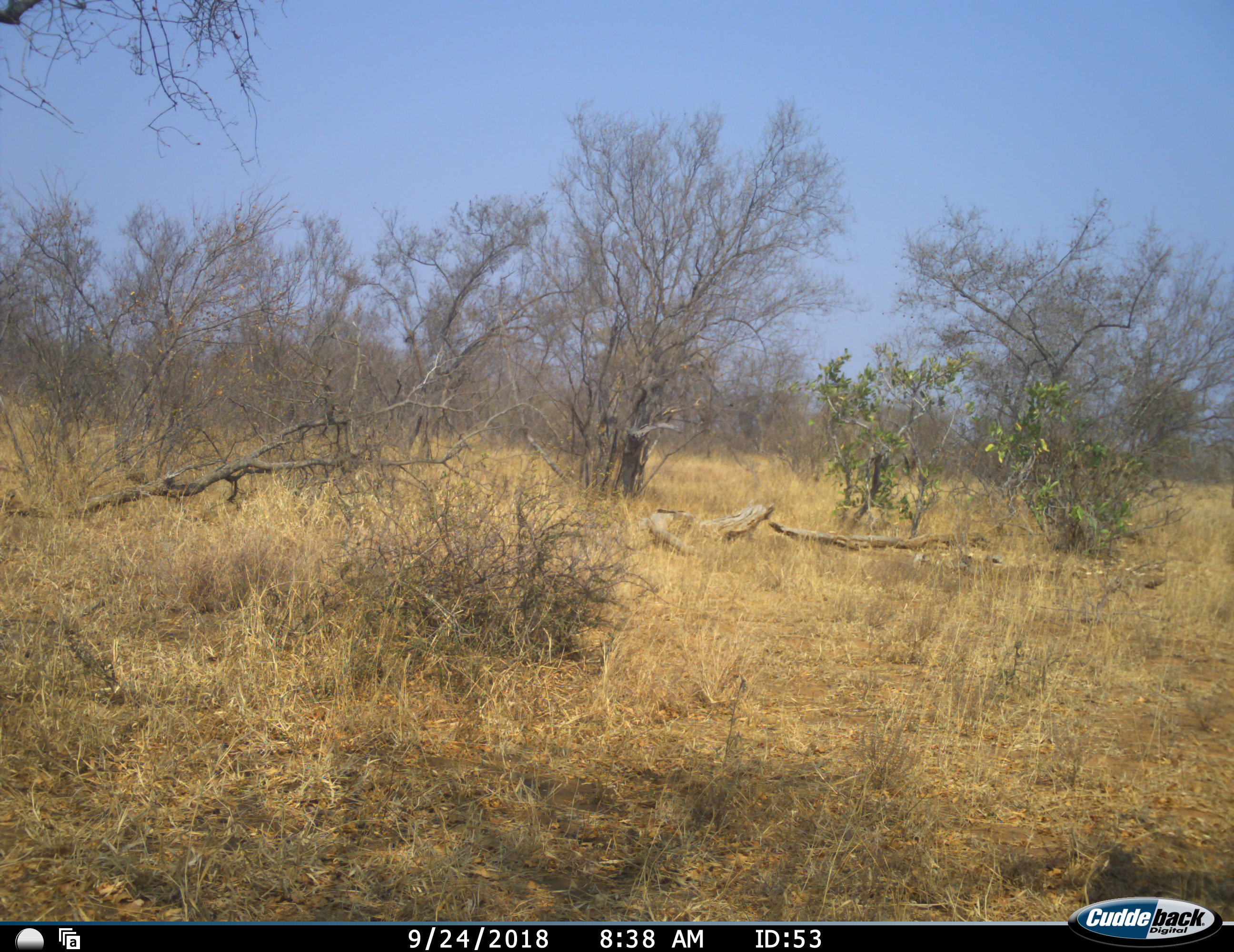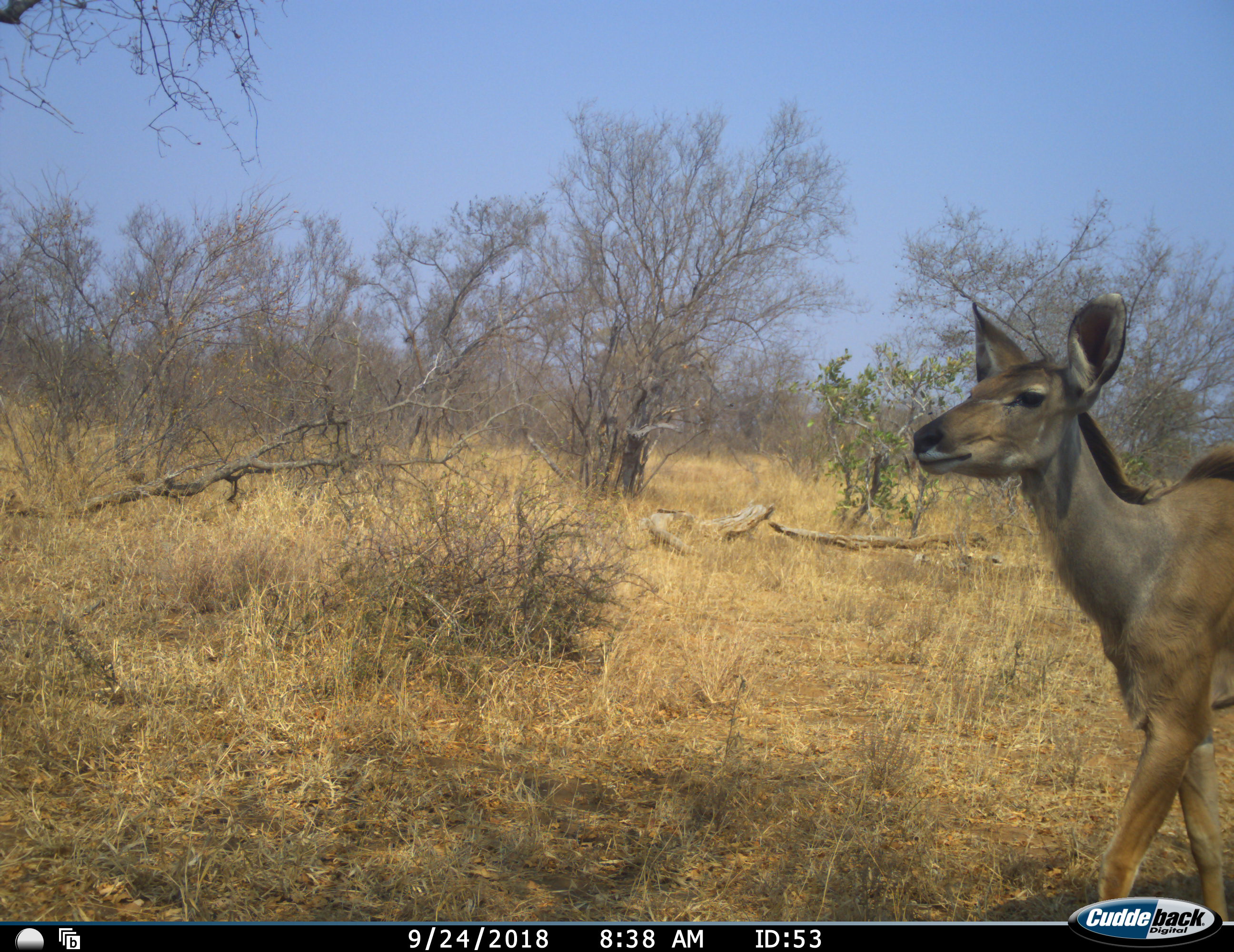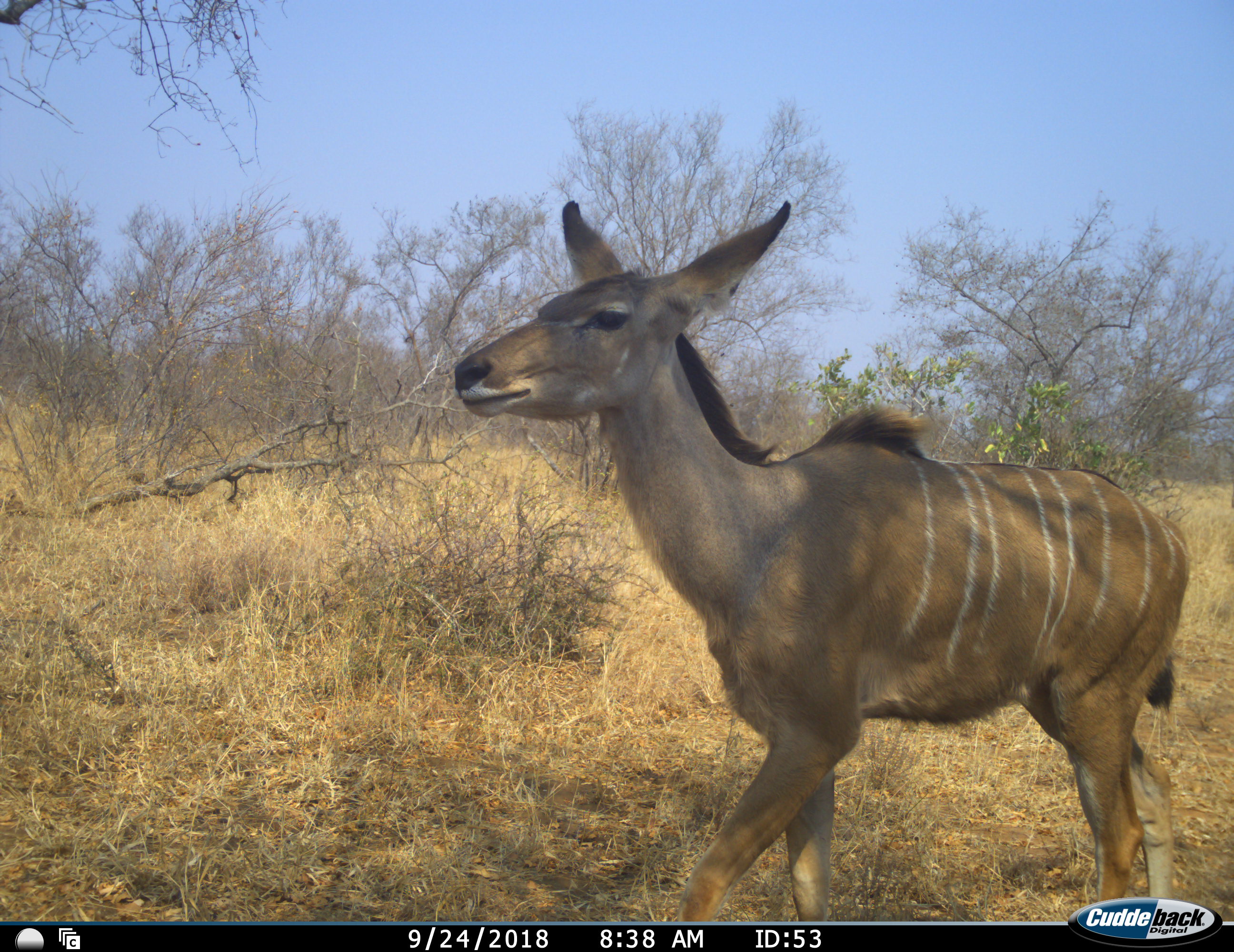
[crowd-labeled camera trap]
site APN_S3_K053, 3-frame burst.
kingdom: Animalia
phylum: Chordata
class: Mammalia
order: Artiodactyla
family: Bovidae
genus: Tragelaphus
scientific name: Tragelaphus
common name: kudu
Kudu (Tragelaphus), count 1. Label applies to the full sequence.